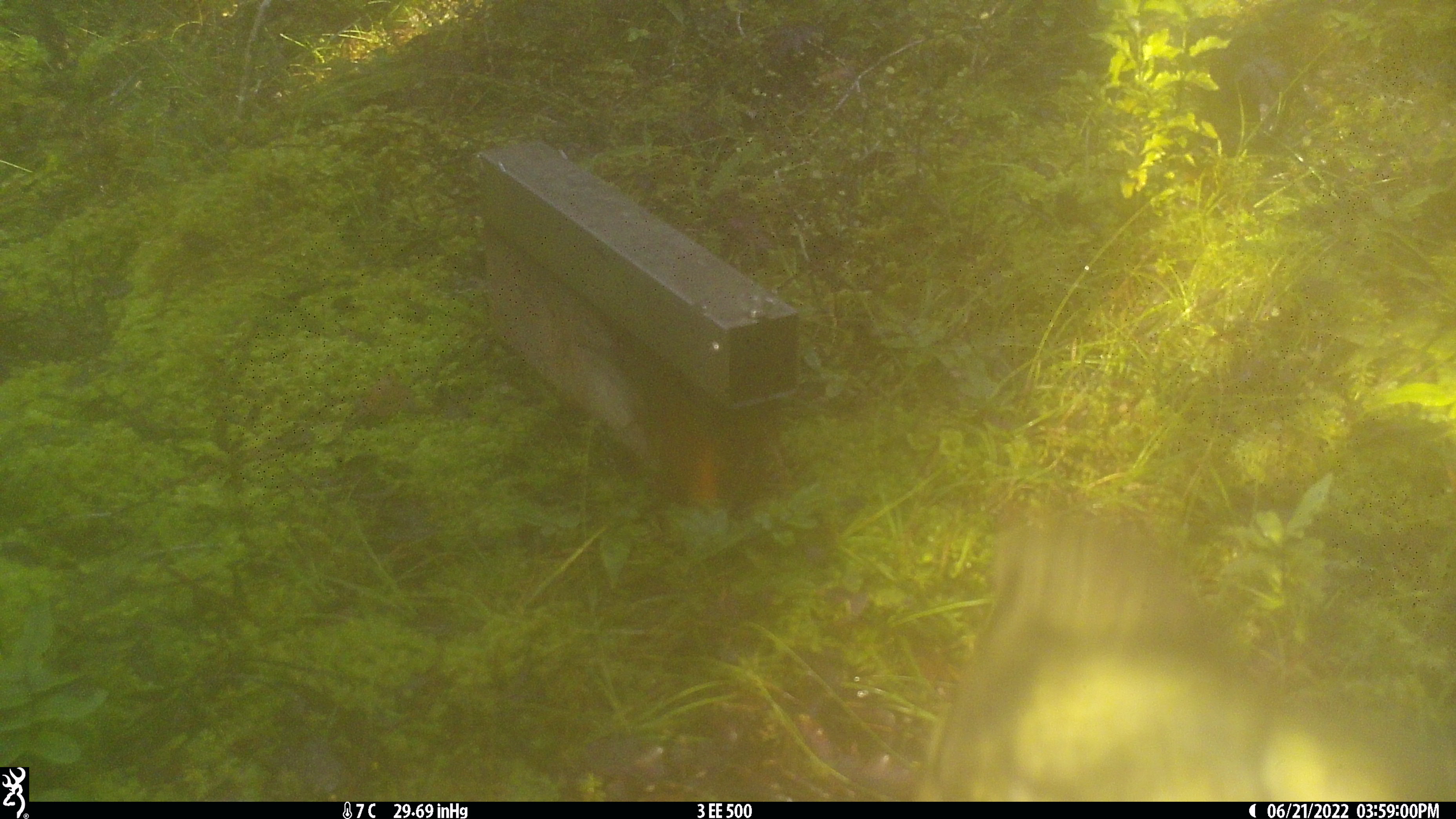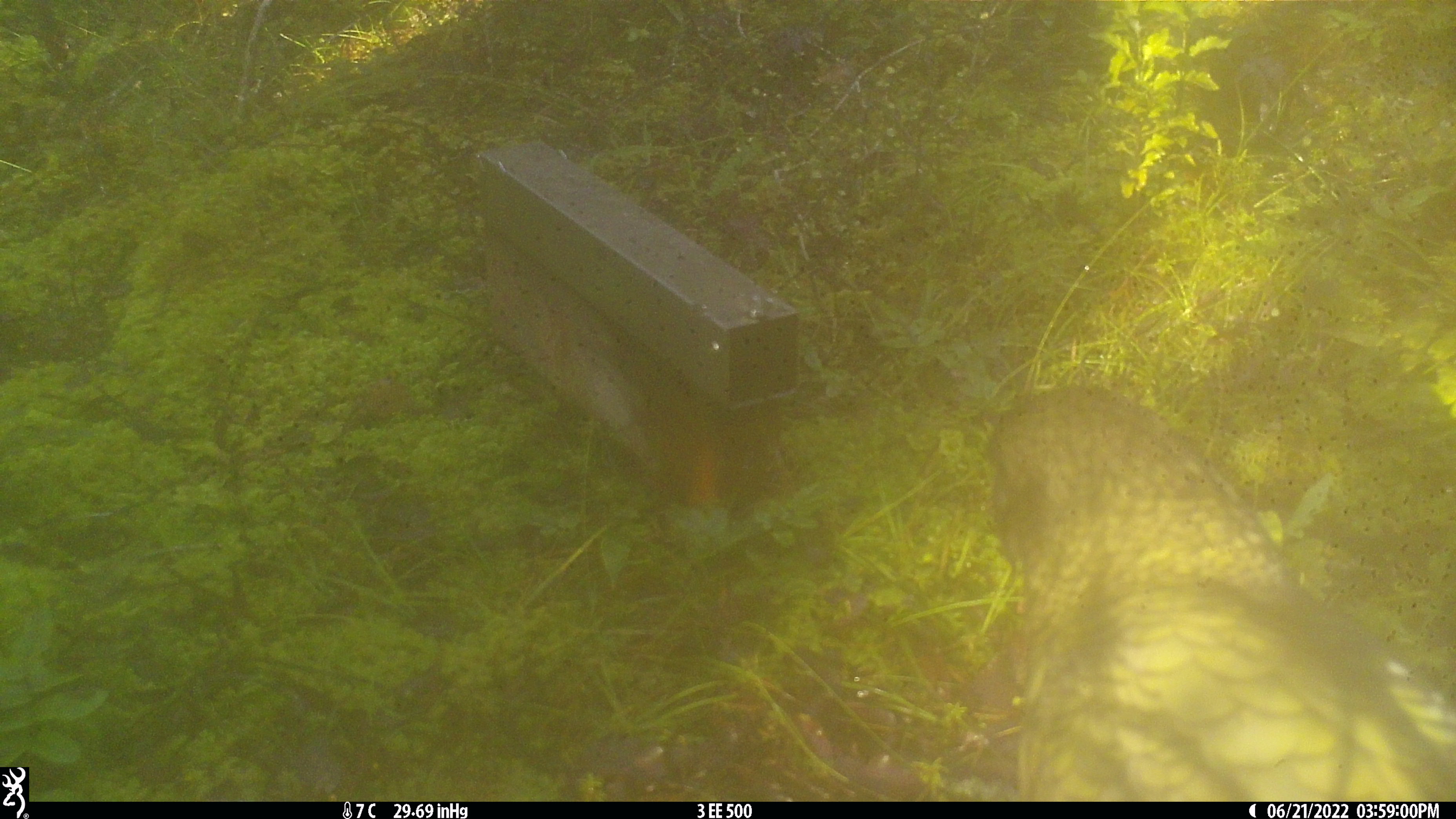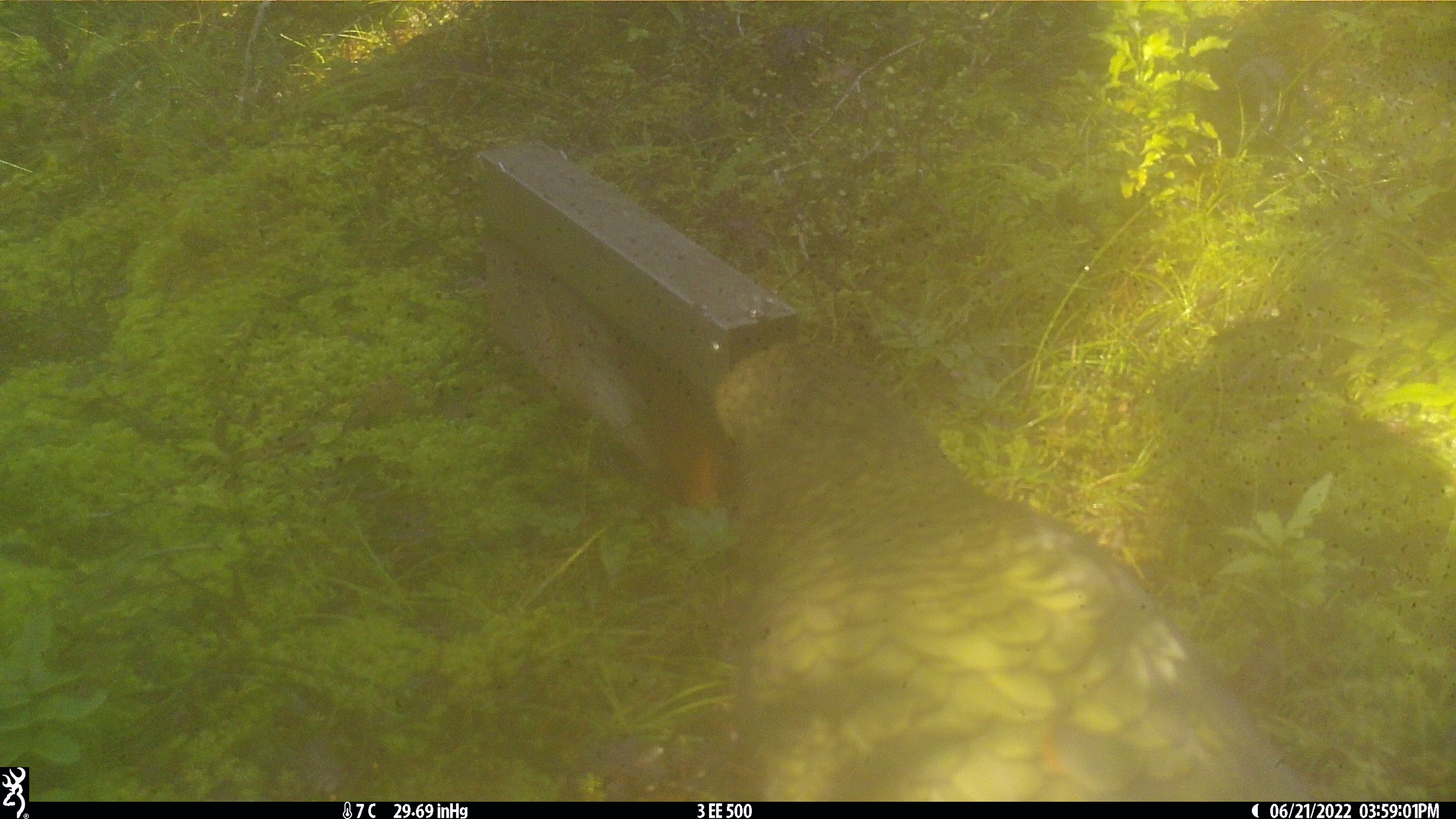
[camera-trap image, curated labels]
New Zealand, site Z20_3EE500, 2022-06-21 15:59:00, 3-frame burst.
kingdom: Animalia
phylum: Chordata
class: Aves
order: Psittaciformes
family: Strigopidae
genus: Nestor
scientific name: Nestor notabilis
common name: kea